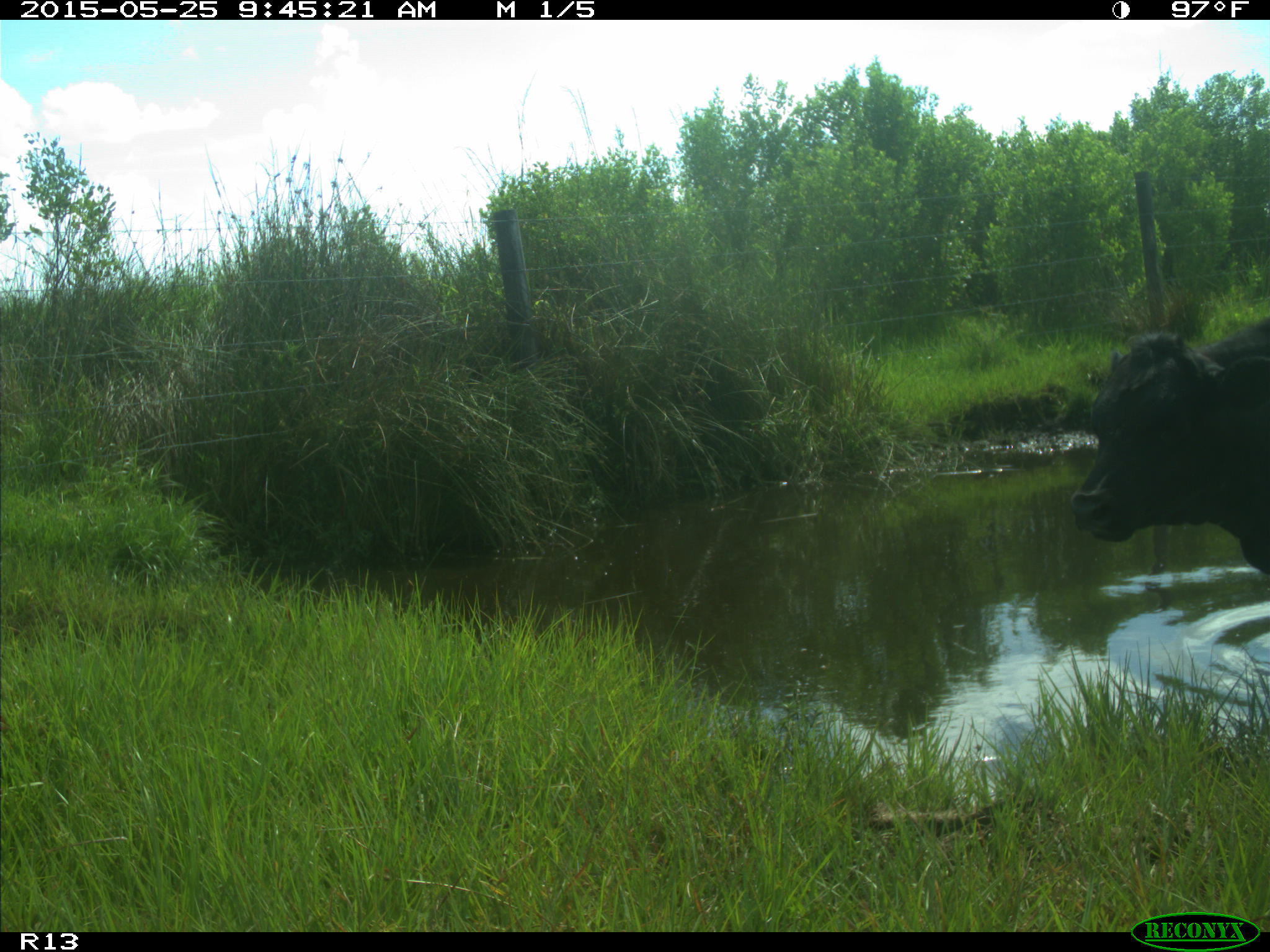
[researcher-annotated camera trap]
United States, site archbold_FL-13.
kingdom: Animalia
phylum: Chordata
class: Mammalia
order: Artiodactyla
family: Bovidae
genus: Bos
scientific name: Bos taurus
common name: domestic cow